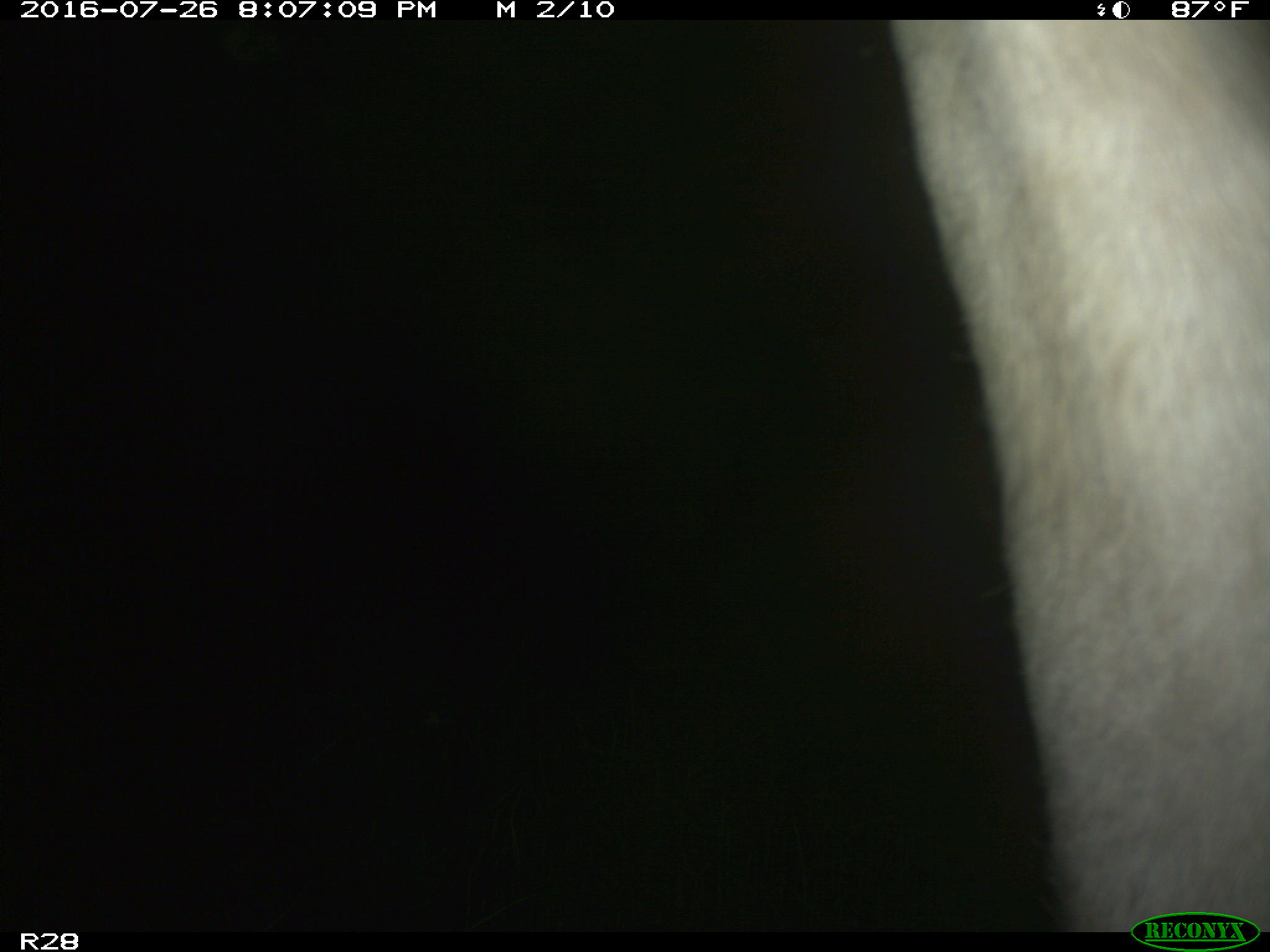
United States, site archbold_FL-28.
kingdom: Animalia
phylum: Chordata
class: Mammalia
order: Artiodactyla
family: Bovidae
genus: Bos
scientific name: Bos taurus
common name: domestic cow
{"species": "Bos taurus (domestic cow)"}